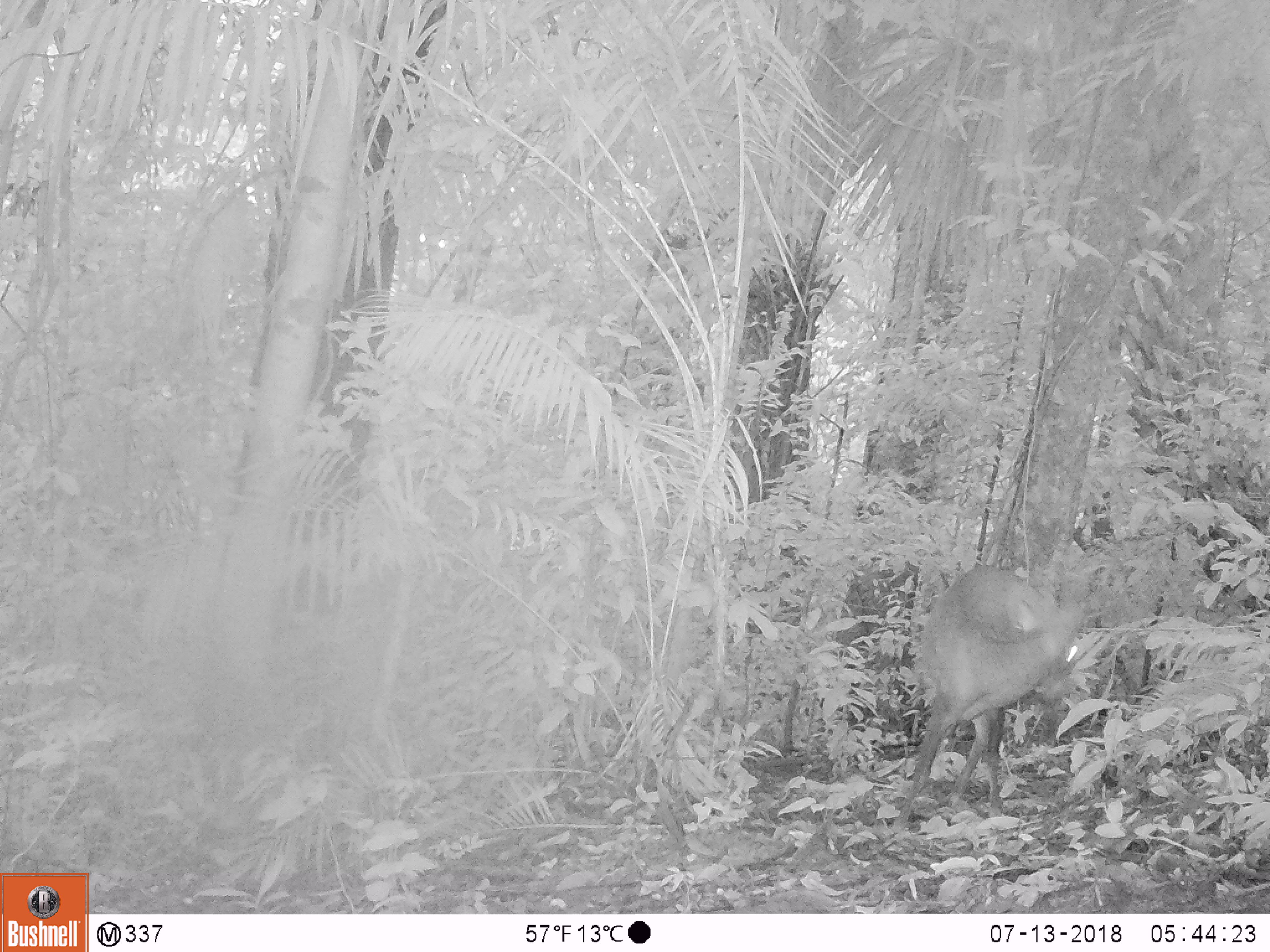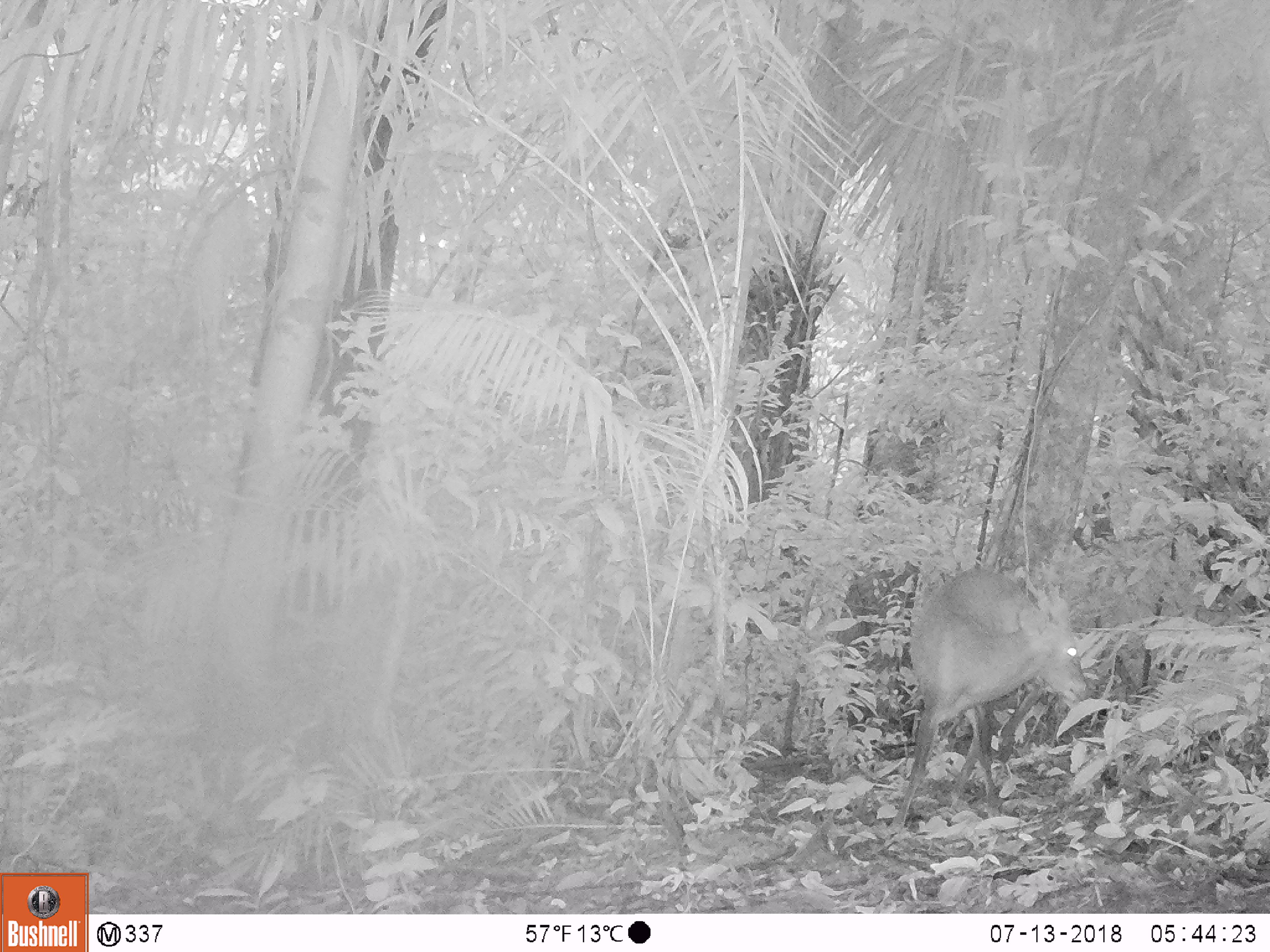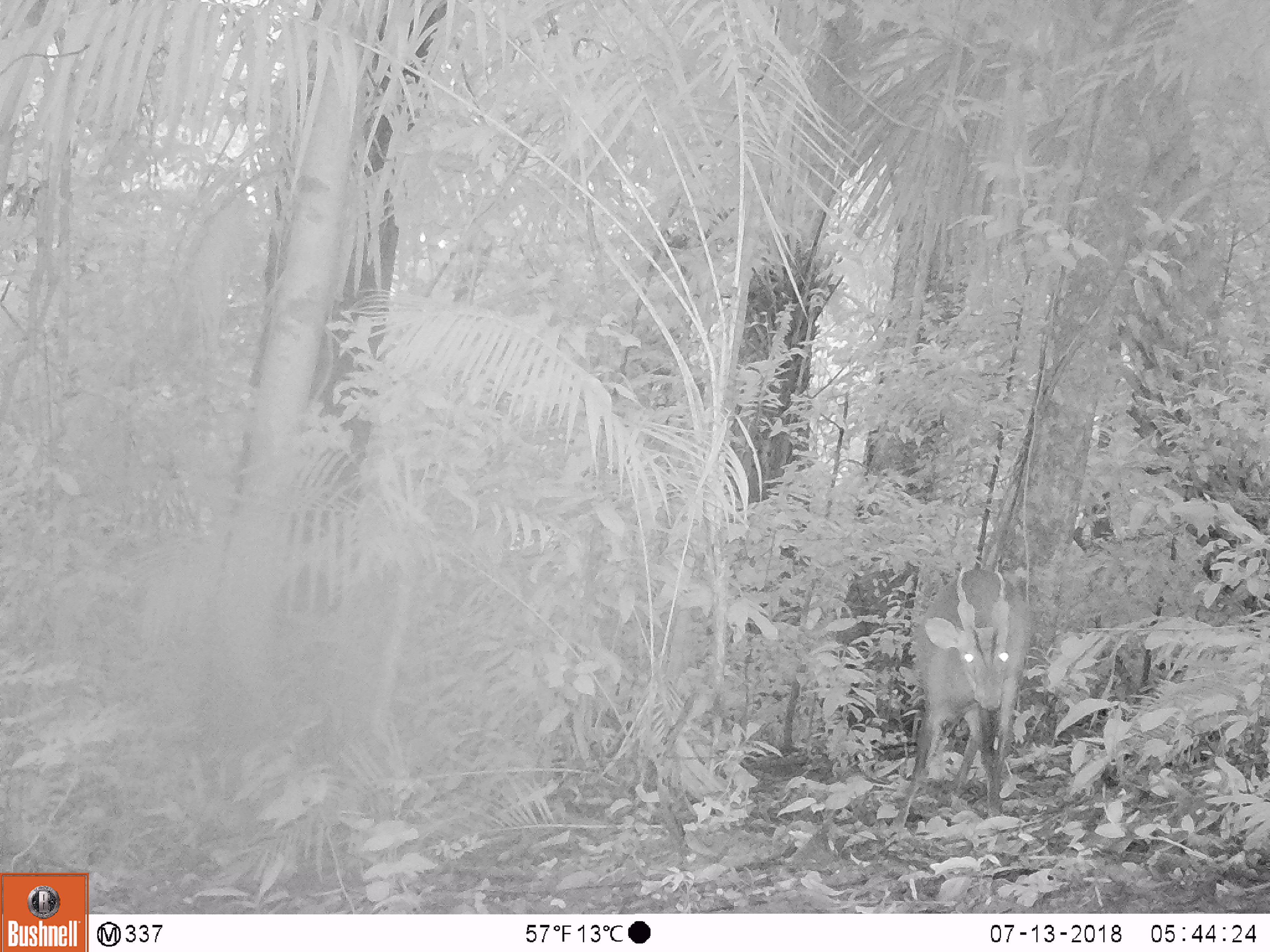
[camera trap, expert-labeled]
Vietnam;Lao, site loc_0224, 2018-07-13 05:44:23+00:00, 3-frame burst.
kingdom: Animalia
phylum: Chordata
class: Mammalia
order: Artiodactyla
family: Cervidae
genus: Muntiacus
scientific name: Muntiacus vuquangensis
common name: large-antlered muntjac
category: large antlered muntjac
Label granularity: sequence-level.